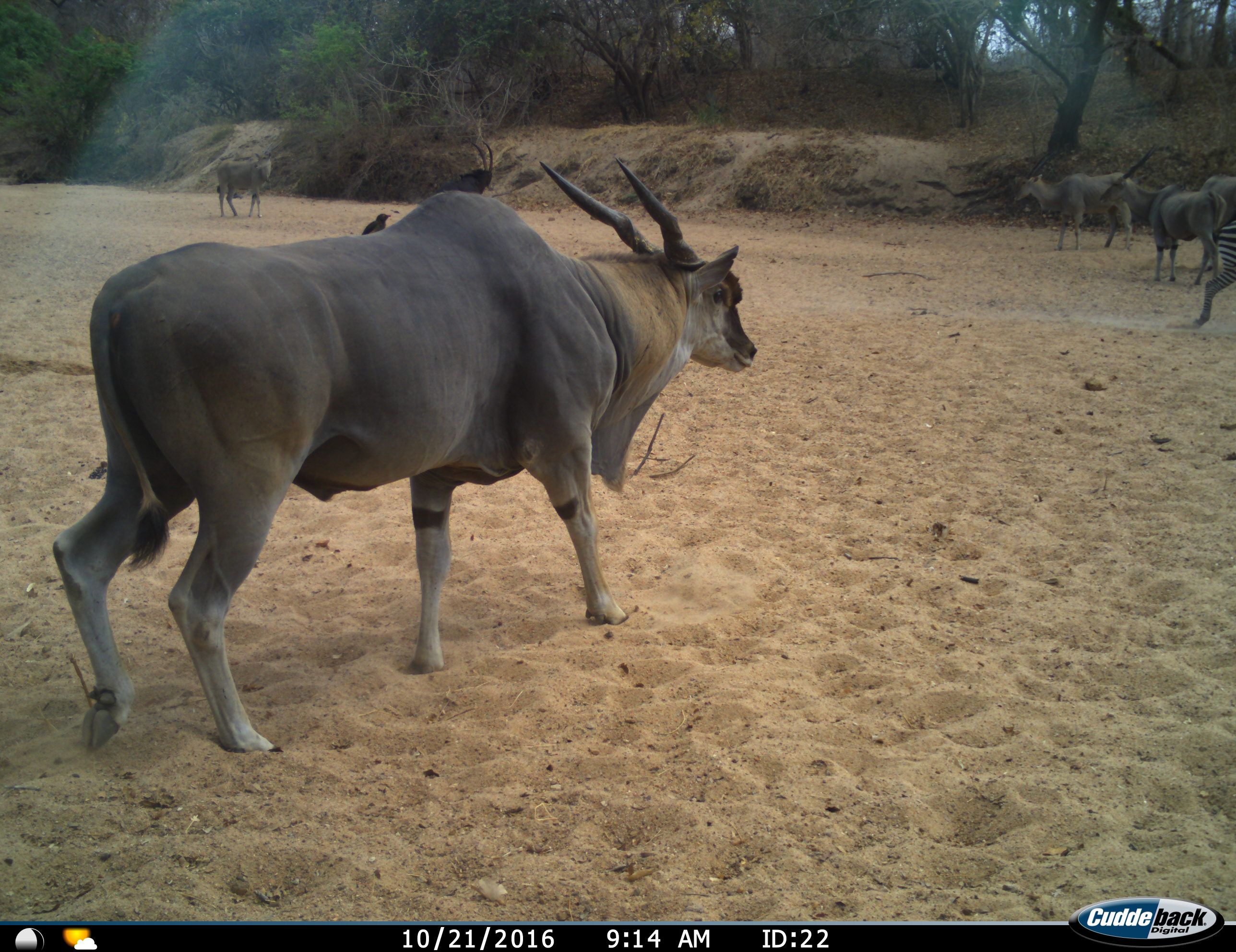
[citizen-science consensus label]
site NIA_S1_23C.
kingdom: Animalia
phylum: Chordata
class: Mammalia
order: Artiodactyla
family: Bovidae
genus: Tragelaphus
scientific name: Tragelaphus oryx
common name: eland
Eland (Tragelaphus oryx), count 5. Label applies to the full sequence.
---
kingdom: Animalia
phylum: Chordata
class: Mammalia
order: Artiodactyla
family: Bovidae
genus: Hippotragus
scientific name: Hippotragus niger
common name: sable antelope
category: sable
Sable (sable antelope) (Hippotragus niger), count 1. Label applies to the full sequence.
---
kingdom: Animalia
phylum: Chordata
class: Mammalia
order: Perissodactyla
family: Equidae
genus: Equus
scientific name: Equus quagga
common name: plains zebra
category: zebraplains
Zebraplains (plains zebra) (Equus quagga), count 1. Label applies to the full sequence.